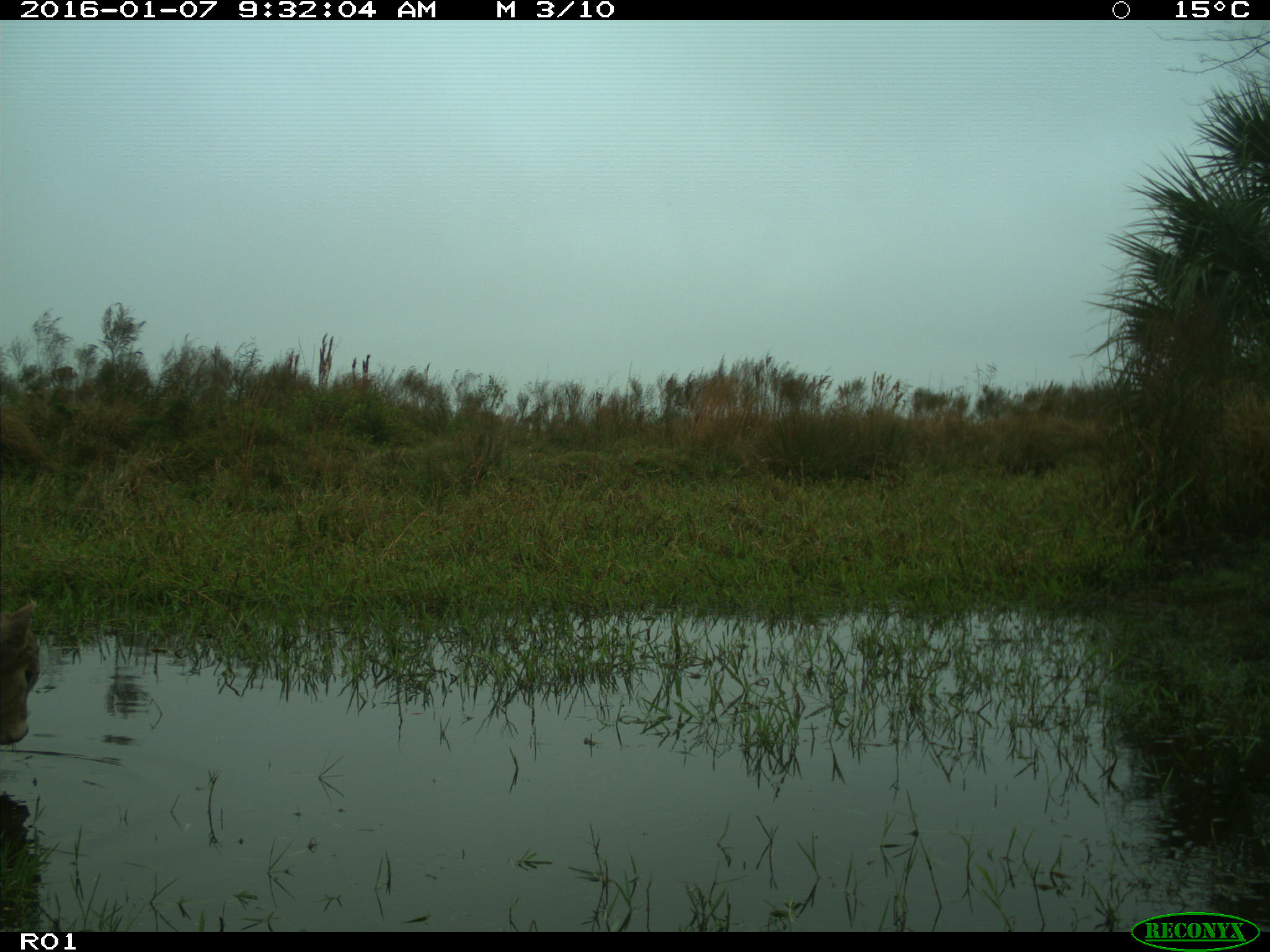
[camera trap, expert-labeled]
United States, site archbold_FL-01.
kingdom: Animalia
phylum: Chordata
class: Mammalia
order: Artiodactyla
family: Bovidae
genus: Bos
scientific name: Bos taurus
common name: domestic cow